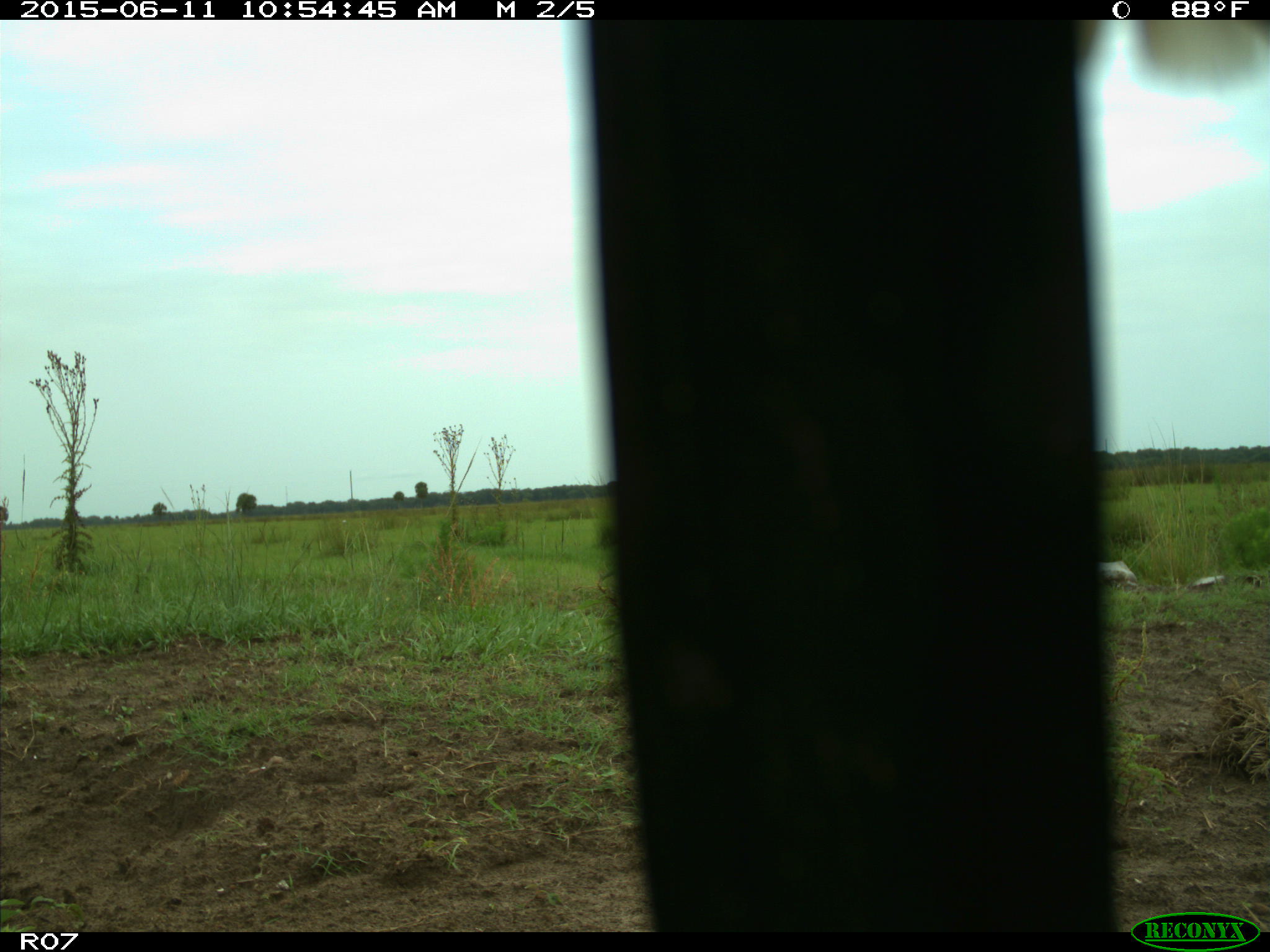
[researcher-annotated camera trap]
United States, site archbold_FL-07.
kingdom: Animalia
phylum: Chordata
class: Mammalia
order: Artiodactyla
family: Bovidae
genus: Bos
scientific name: Bos taurus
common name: domestic cow